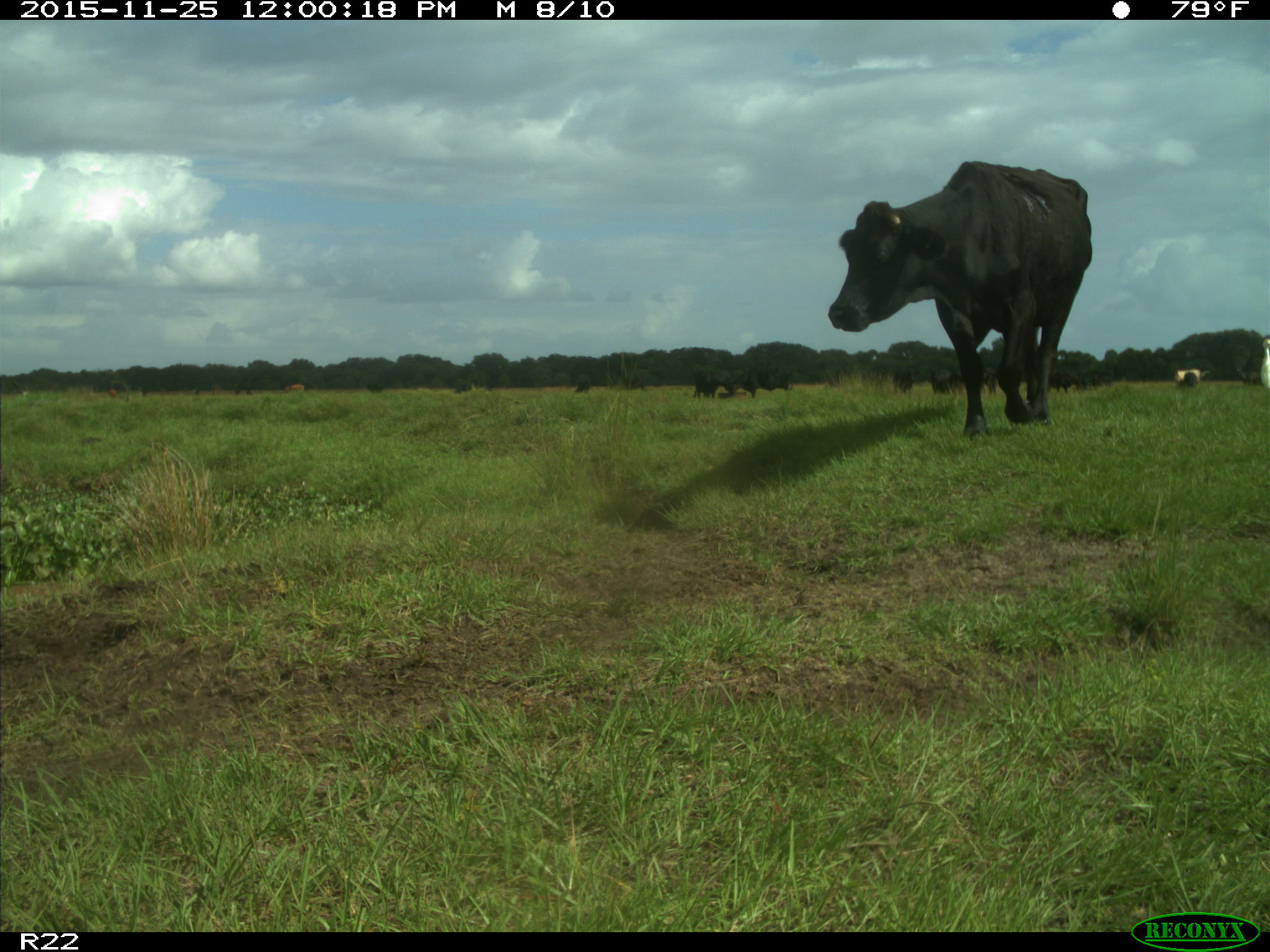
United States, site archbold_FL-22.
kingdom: Animalia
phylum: Chordata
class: Mammalia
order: Artiodactyla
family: Bovidae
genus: Bos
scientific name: Bos taurus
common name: domestic cow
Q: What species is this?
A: Bos taurus (domestic cow).